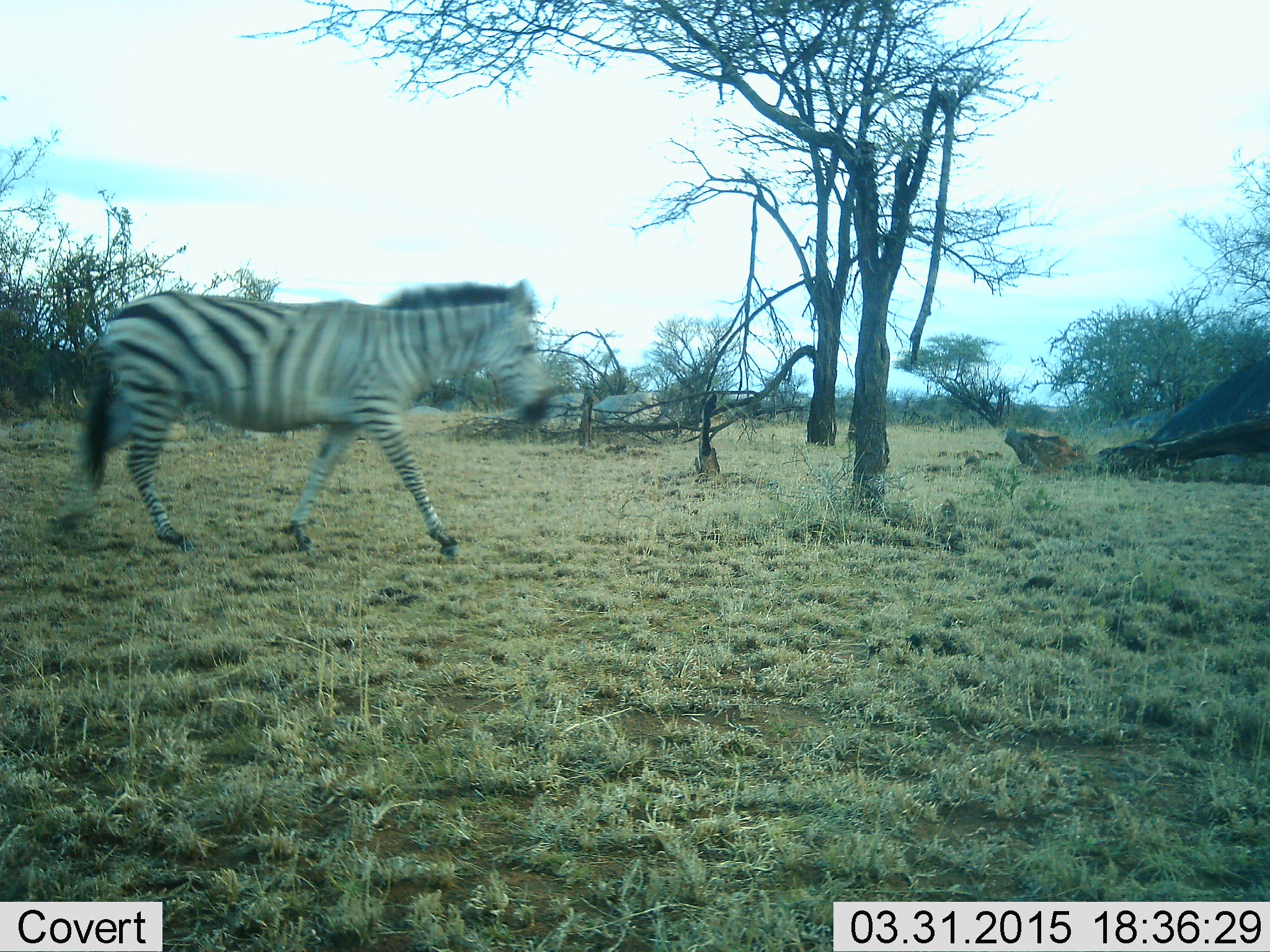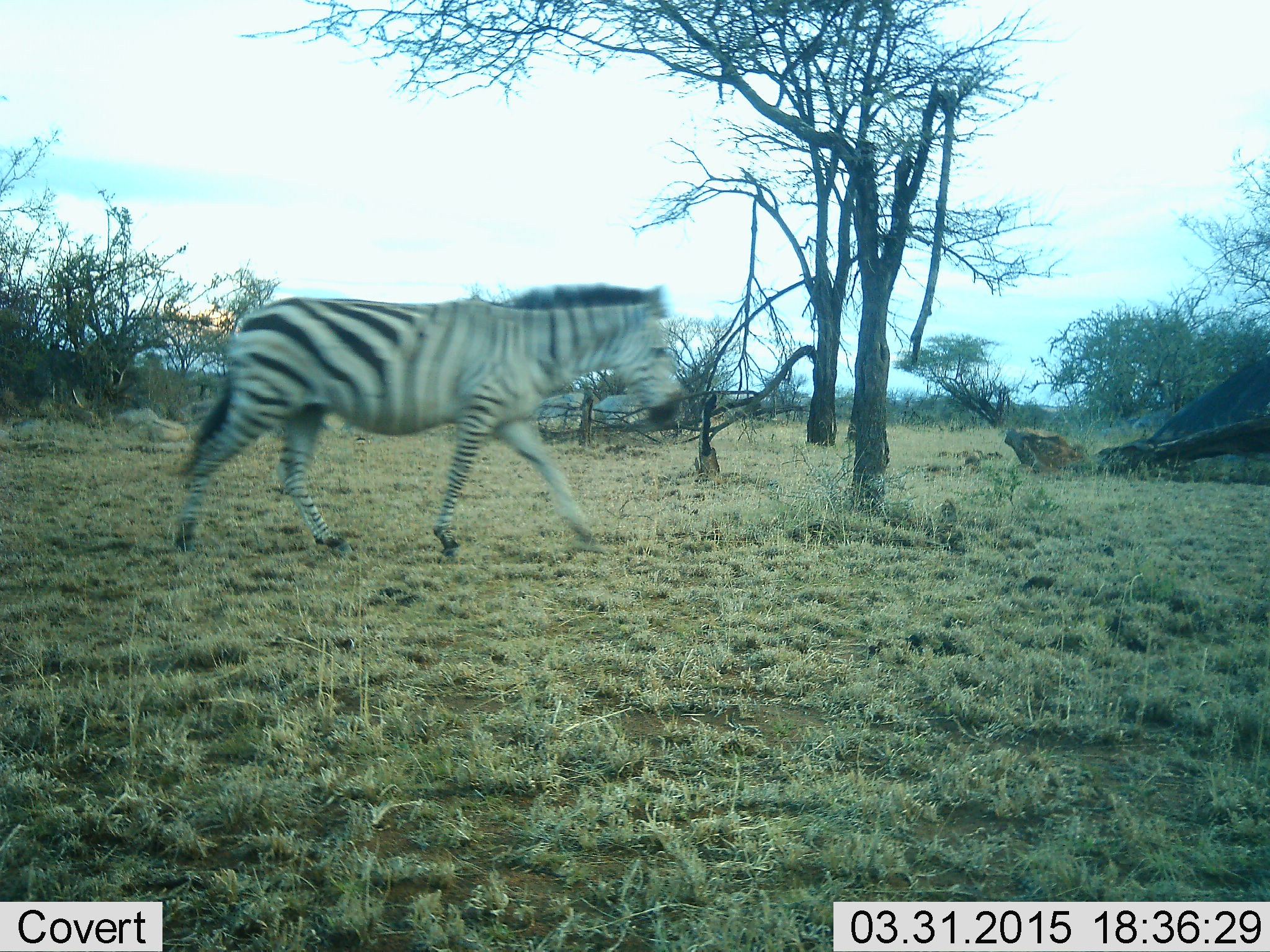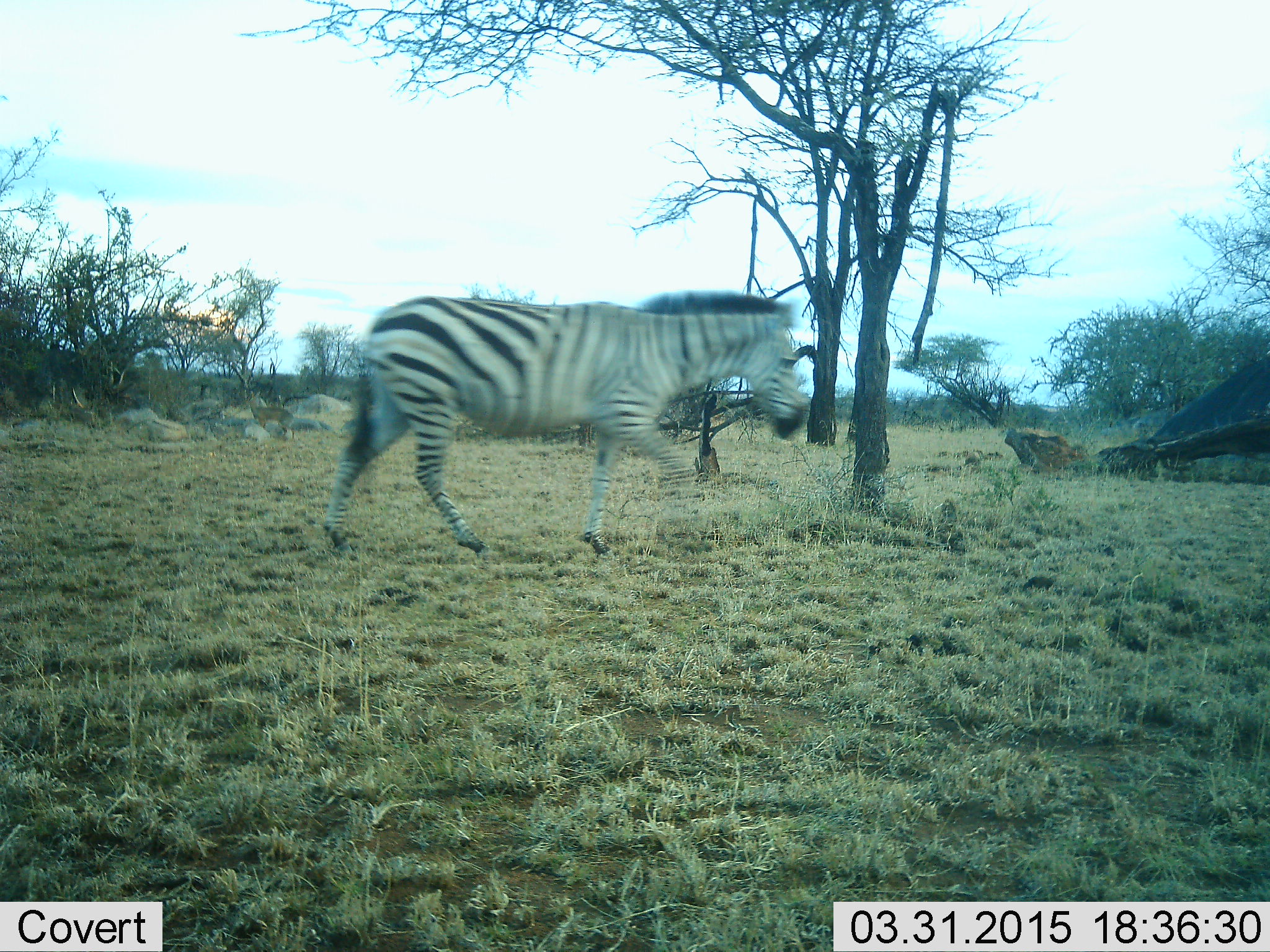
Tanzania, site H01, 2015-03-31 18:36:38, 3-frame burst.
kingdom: Animalia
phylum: Chordata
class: Mammalia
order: Perissodactyla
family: Equidae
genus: Equus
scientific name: Equus quagga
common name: plains zebra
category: zebra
Zebra (plains zebra) (Equus quagga), count 1. Behavior (volunteer vote fractions): standing 0%, resting 0%, moving 100%, interacting 0%. Young present (vote fraction): 0%. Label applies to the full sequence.